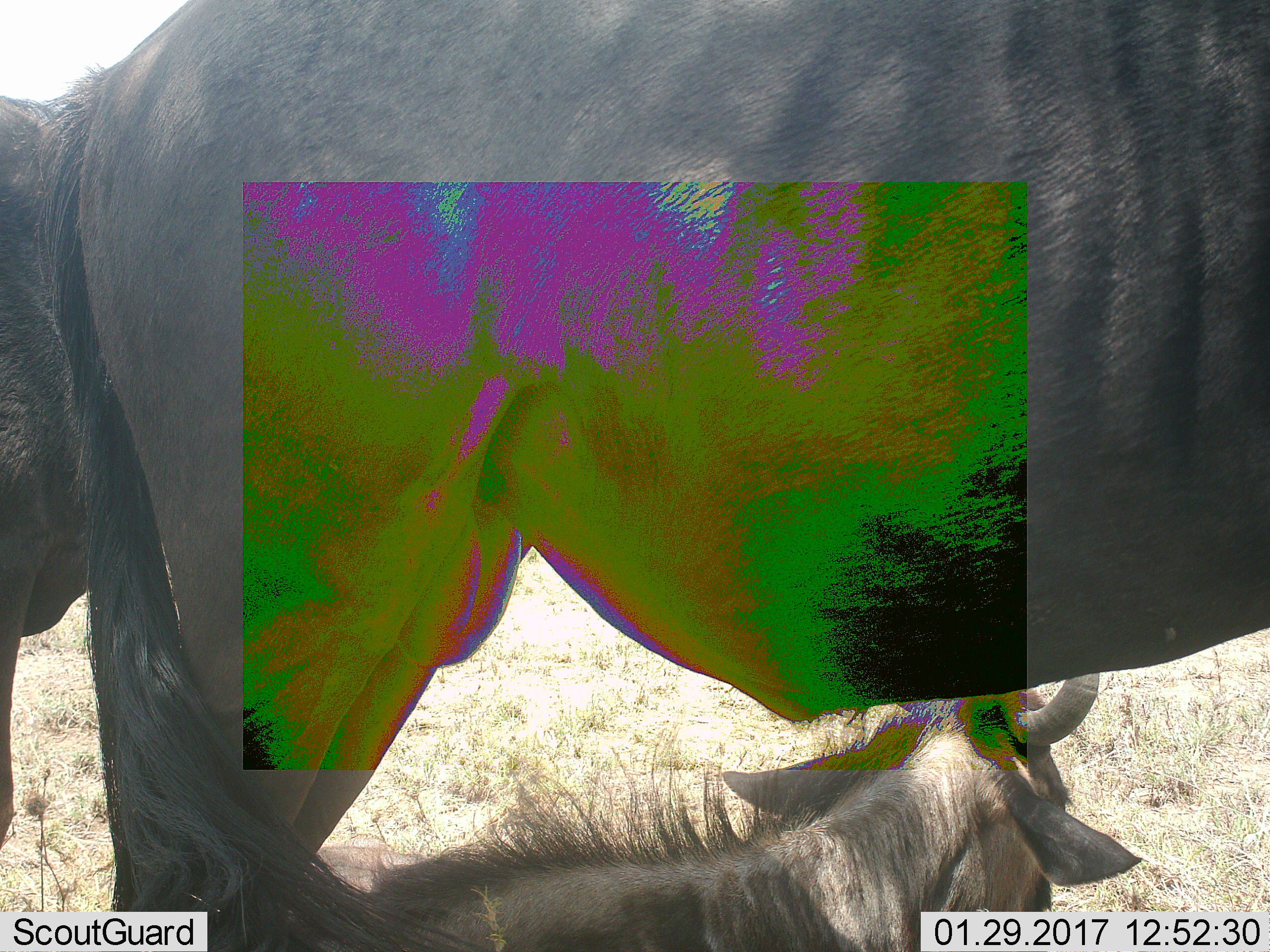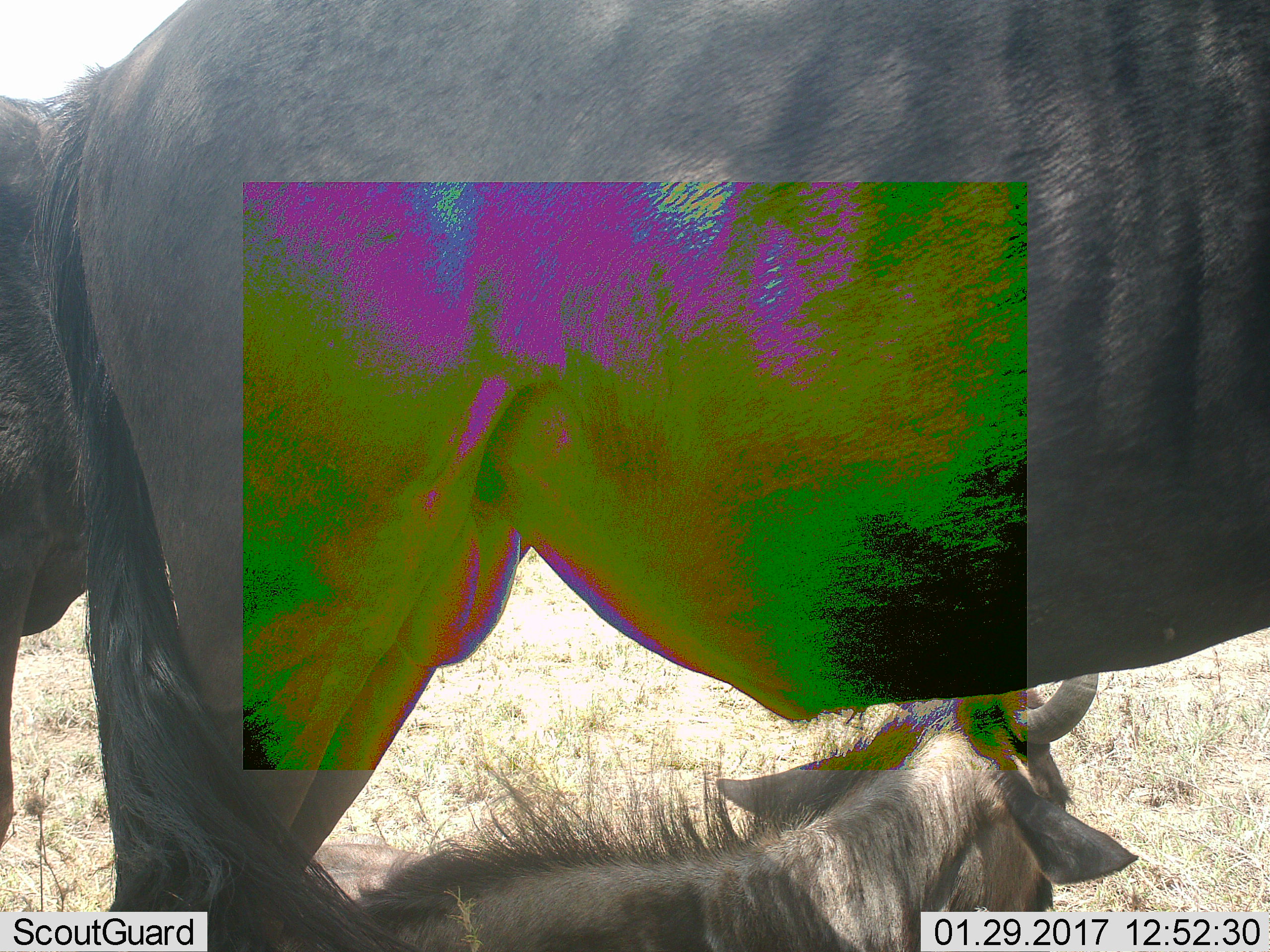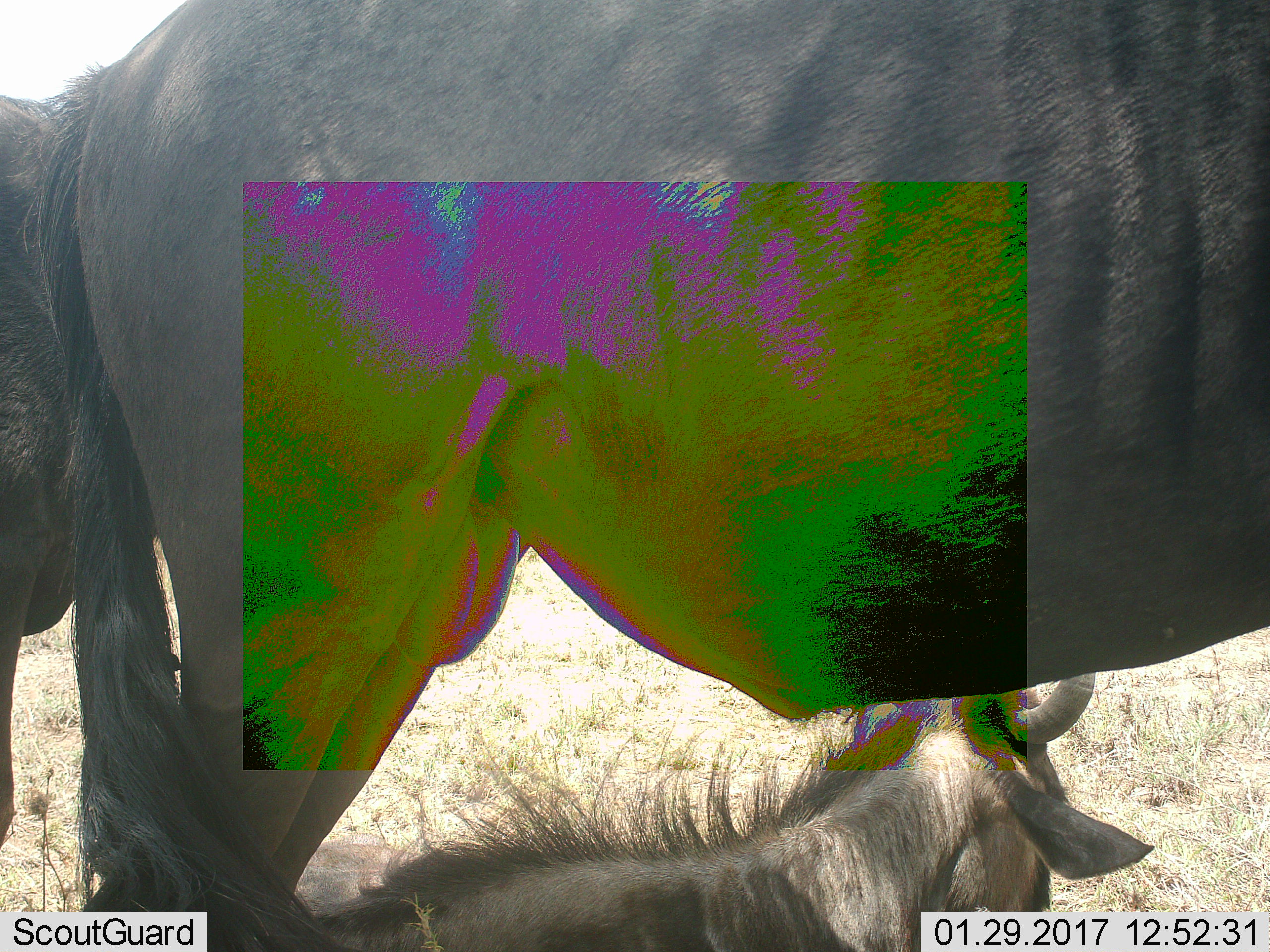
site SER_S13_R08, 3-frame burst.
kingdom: Animalia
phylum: Chordata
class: Mammalia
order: Artiodactyla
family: Bovidae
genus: Connochaetes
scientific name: Connochaetes taurinus taurinus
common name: blue wildebeest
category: wildebeestblue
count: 3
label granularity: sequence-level